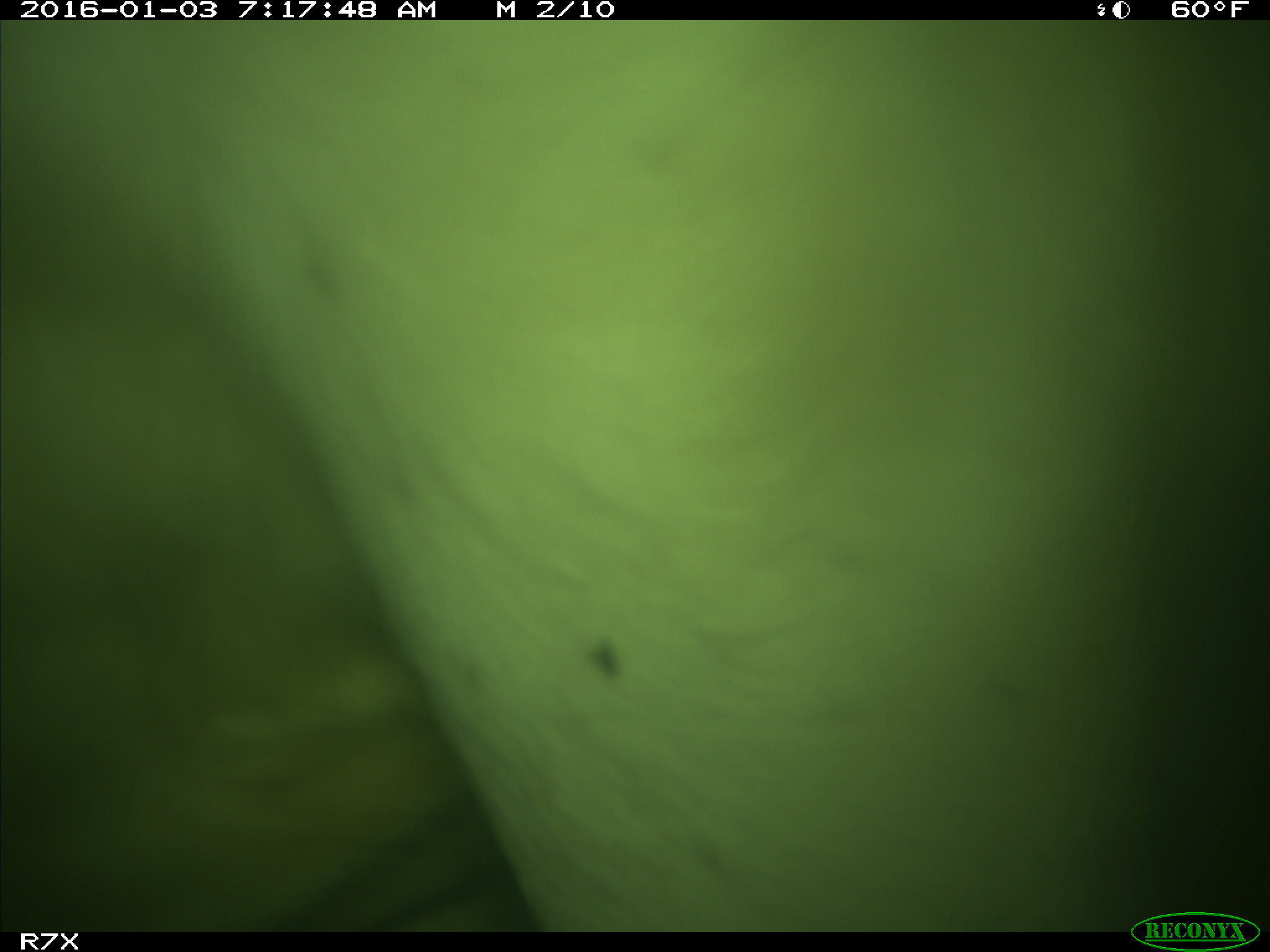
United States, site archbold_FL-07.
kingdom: Animalia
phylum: Chordata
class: Mammalia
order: Artiodactyla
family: Bovidae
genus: Bos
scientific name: Bos taurus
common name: domestic cow